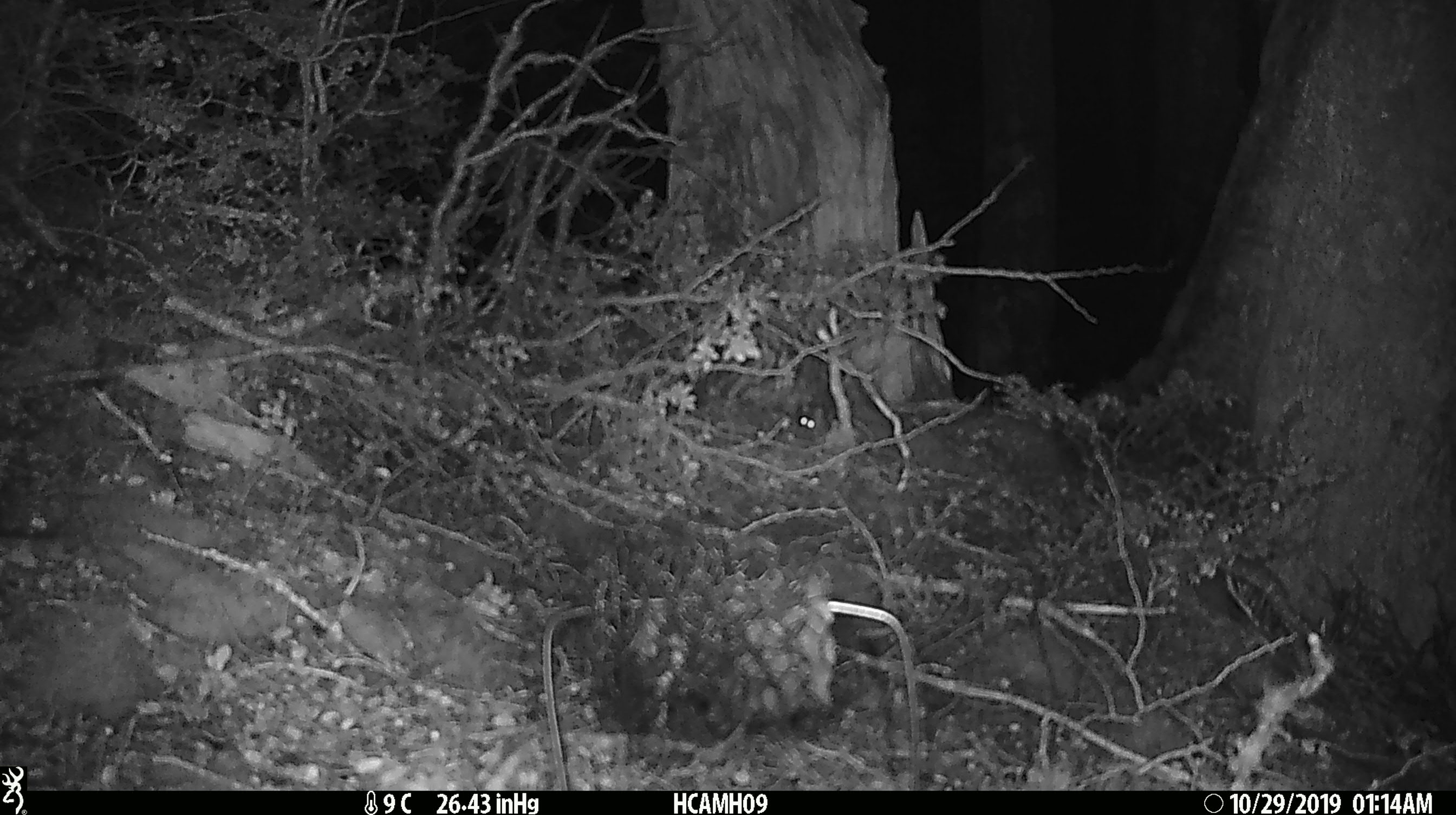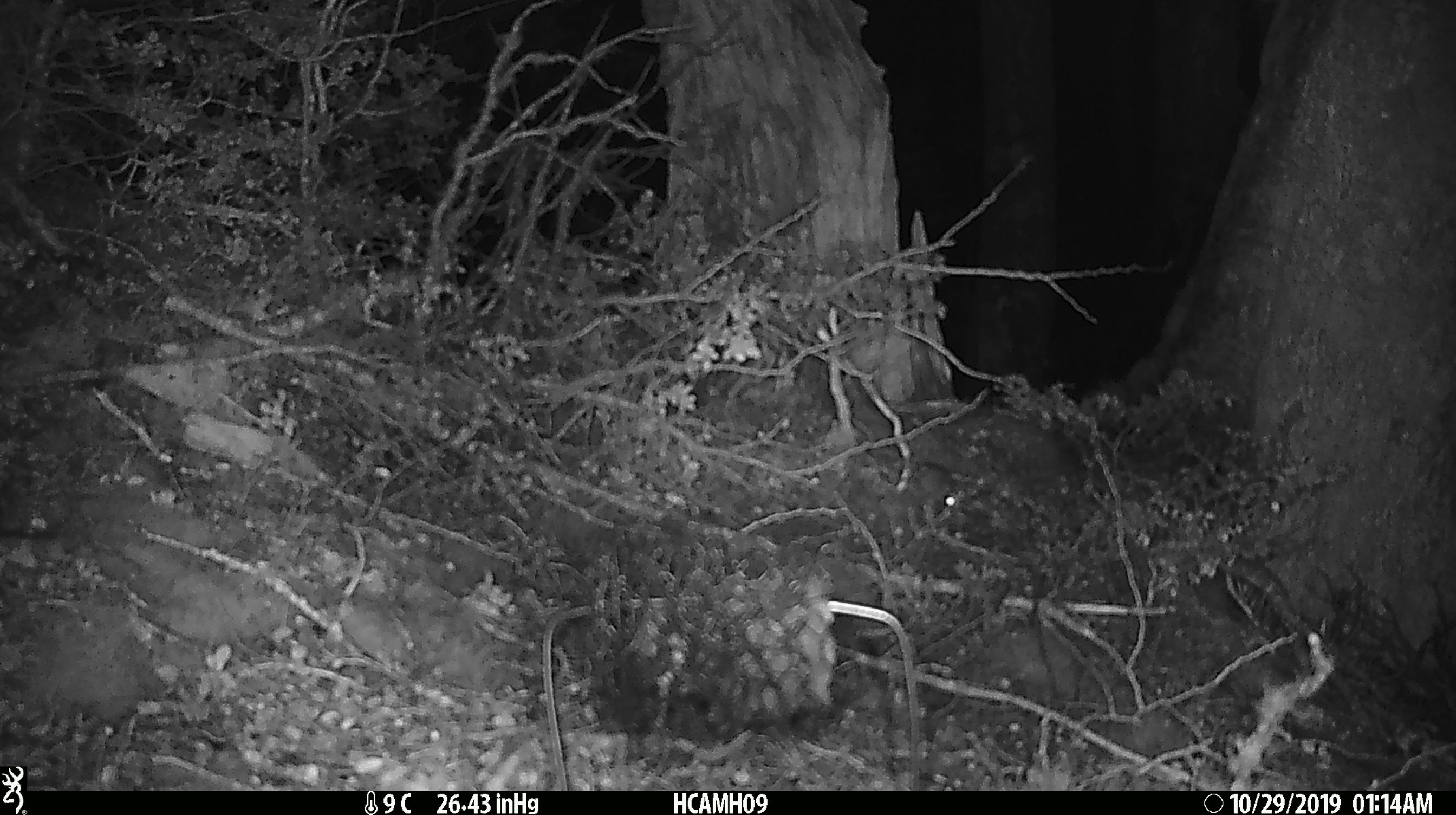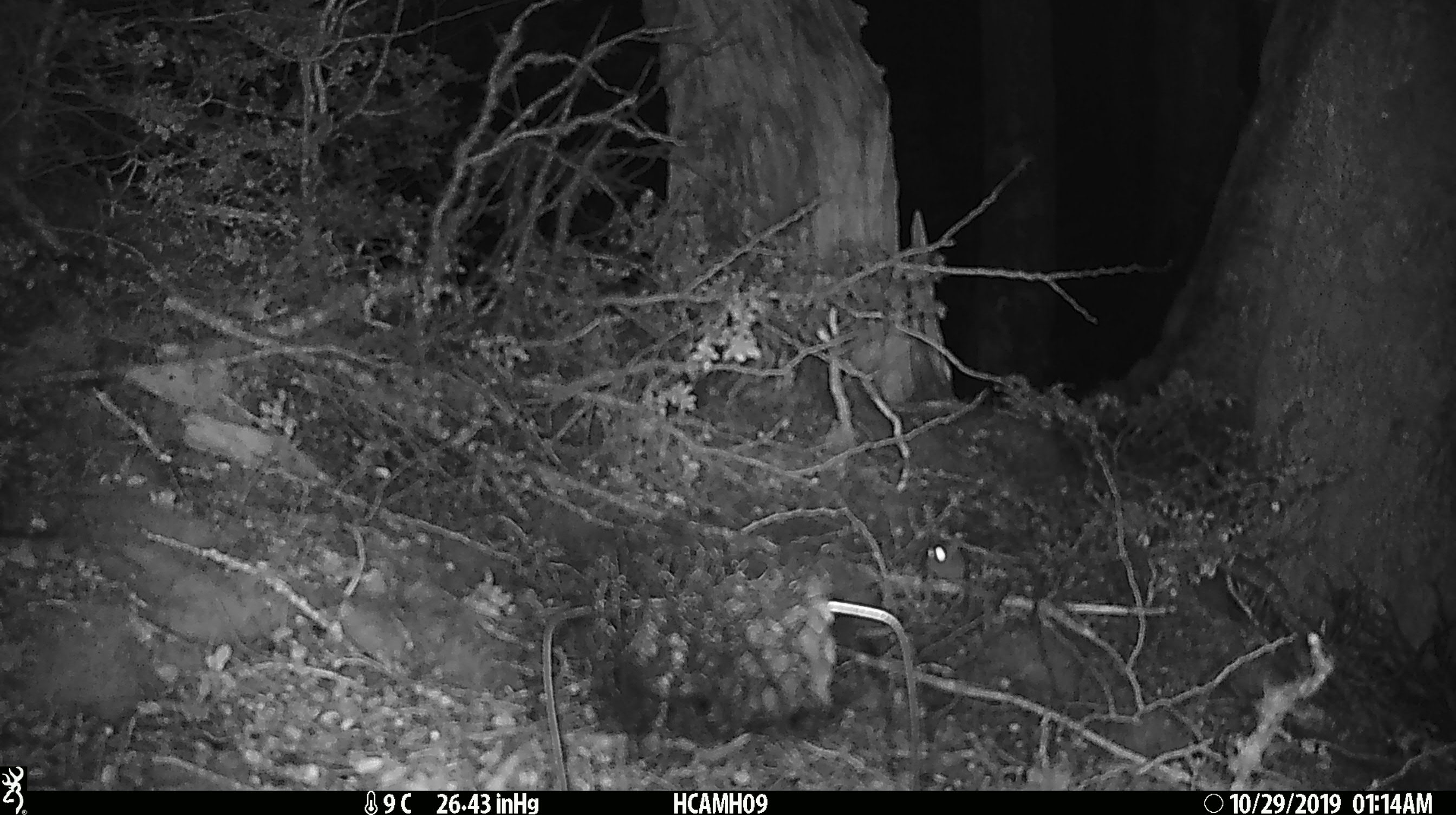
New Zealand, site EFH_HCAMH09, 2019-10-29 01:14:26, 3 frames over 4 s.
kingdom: Animalia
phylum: Chordata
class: Mammalia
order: Rodentia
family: Muridae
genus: Mus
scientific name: Mus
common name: mouse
Mouse (Mus).